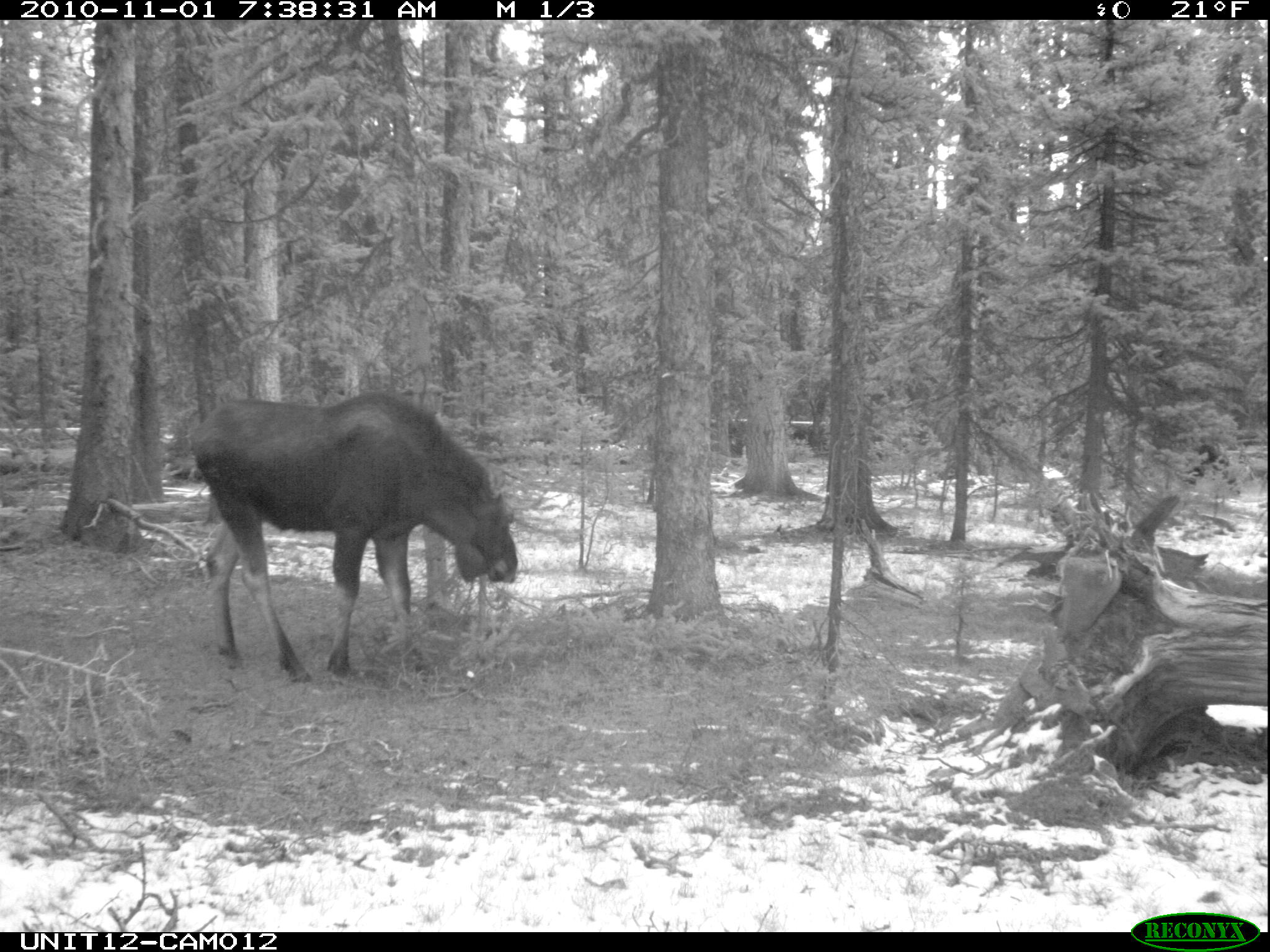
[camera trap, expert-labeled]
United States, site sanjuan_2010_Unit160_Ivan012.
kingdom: Animalia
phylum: Chordata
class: Mammalia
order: Artiodactyla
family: Cervidae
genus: Alces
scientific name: Alces alces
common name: moose